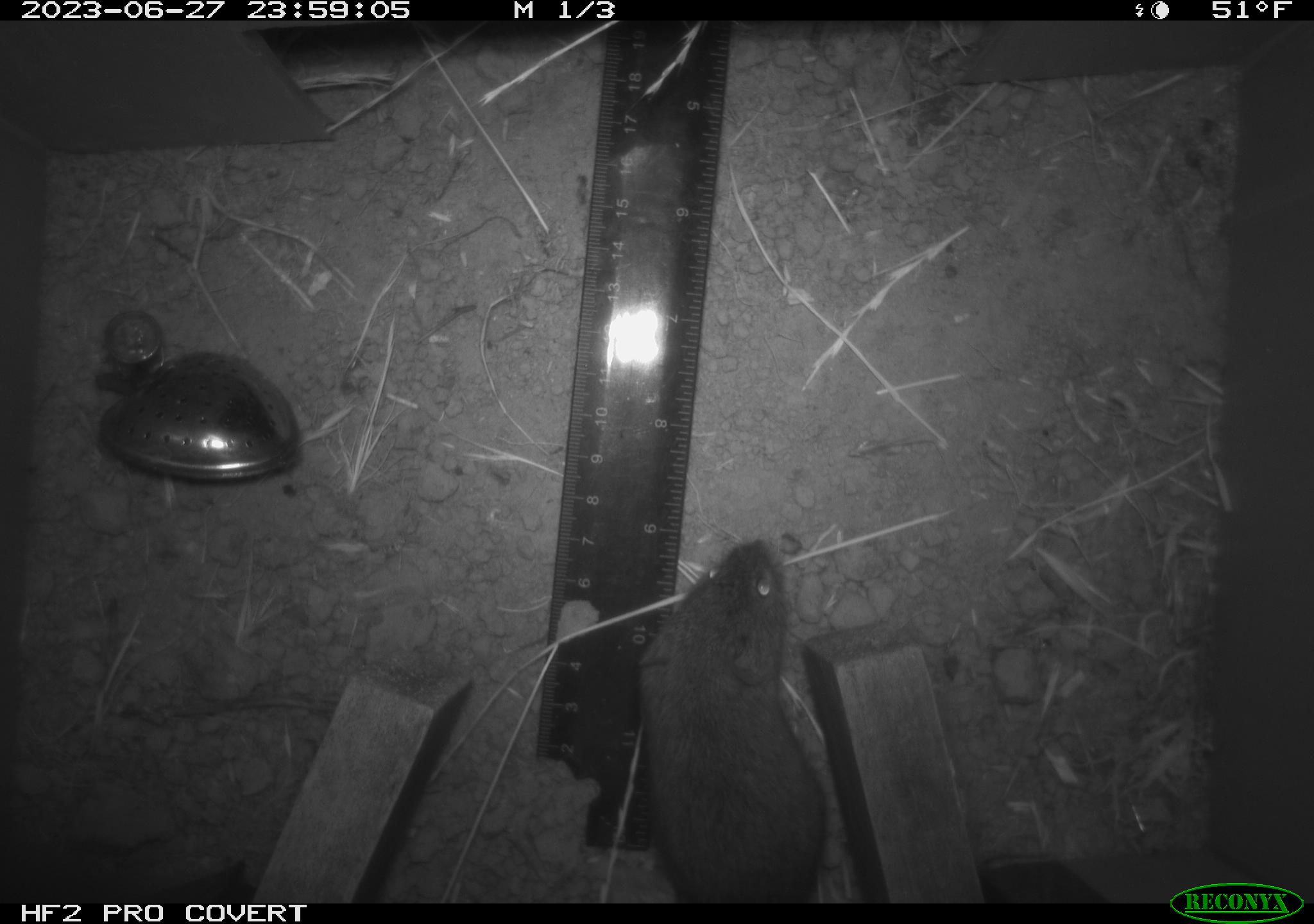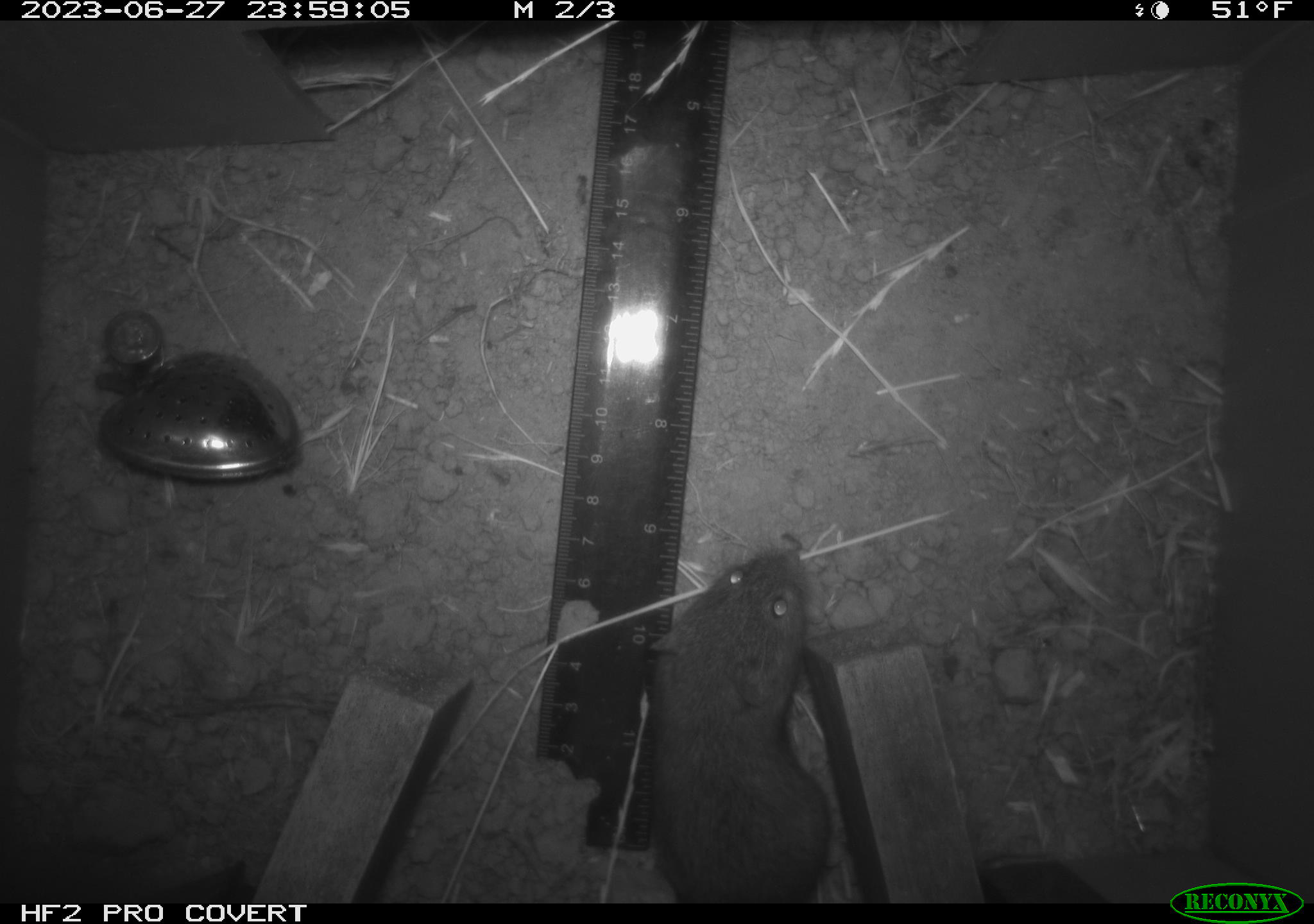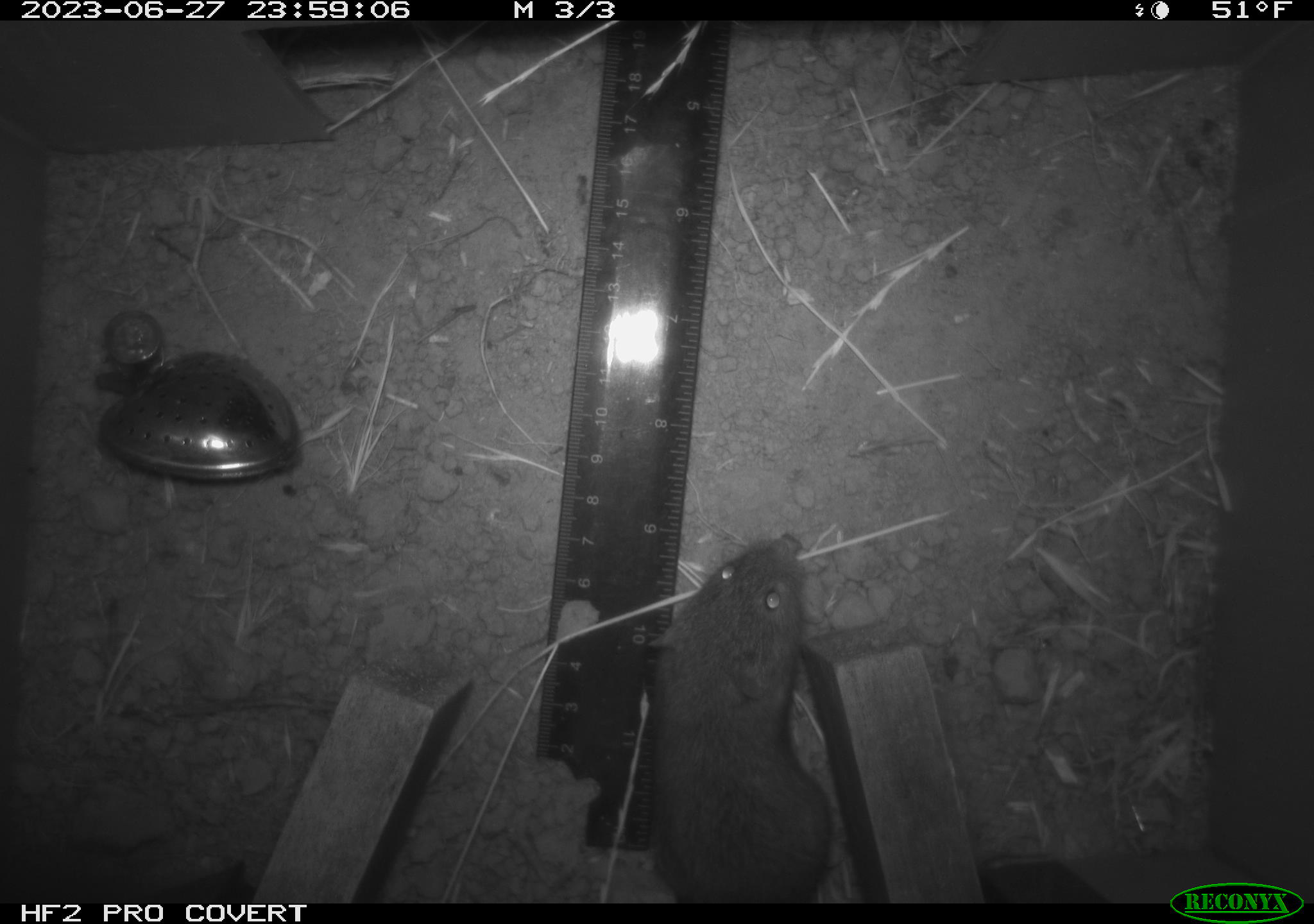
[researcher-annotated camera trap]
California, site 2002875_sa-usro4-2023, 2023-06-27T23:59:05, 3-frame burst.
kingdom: Animalia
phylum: Chordata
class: Mammalia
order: Rodentia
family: Cricetidae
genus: Microtus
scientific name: Microtus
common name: meadow vole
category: microtus species